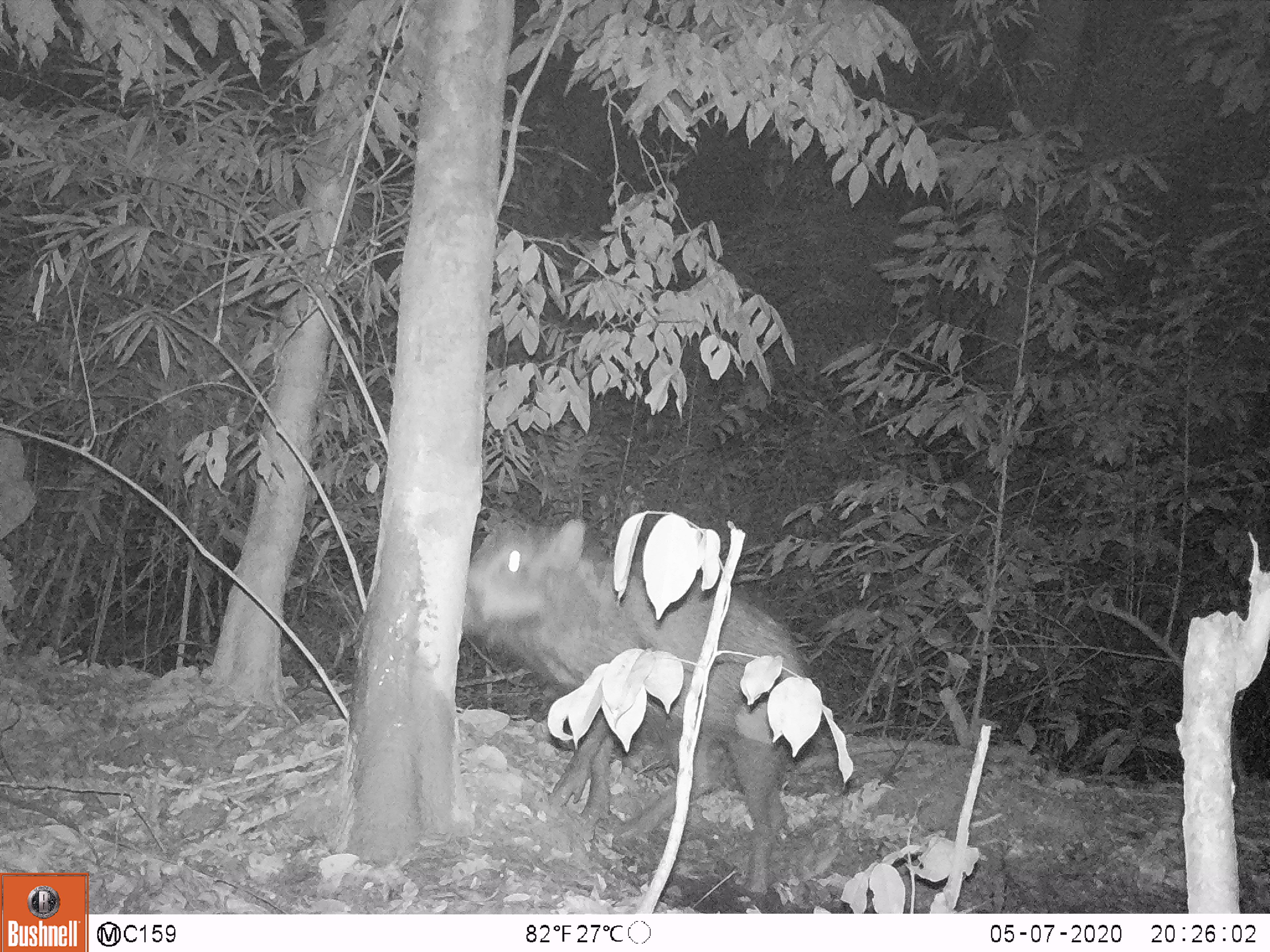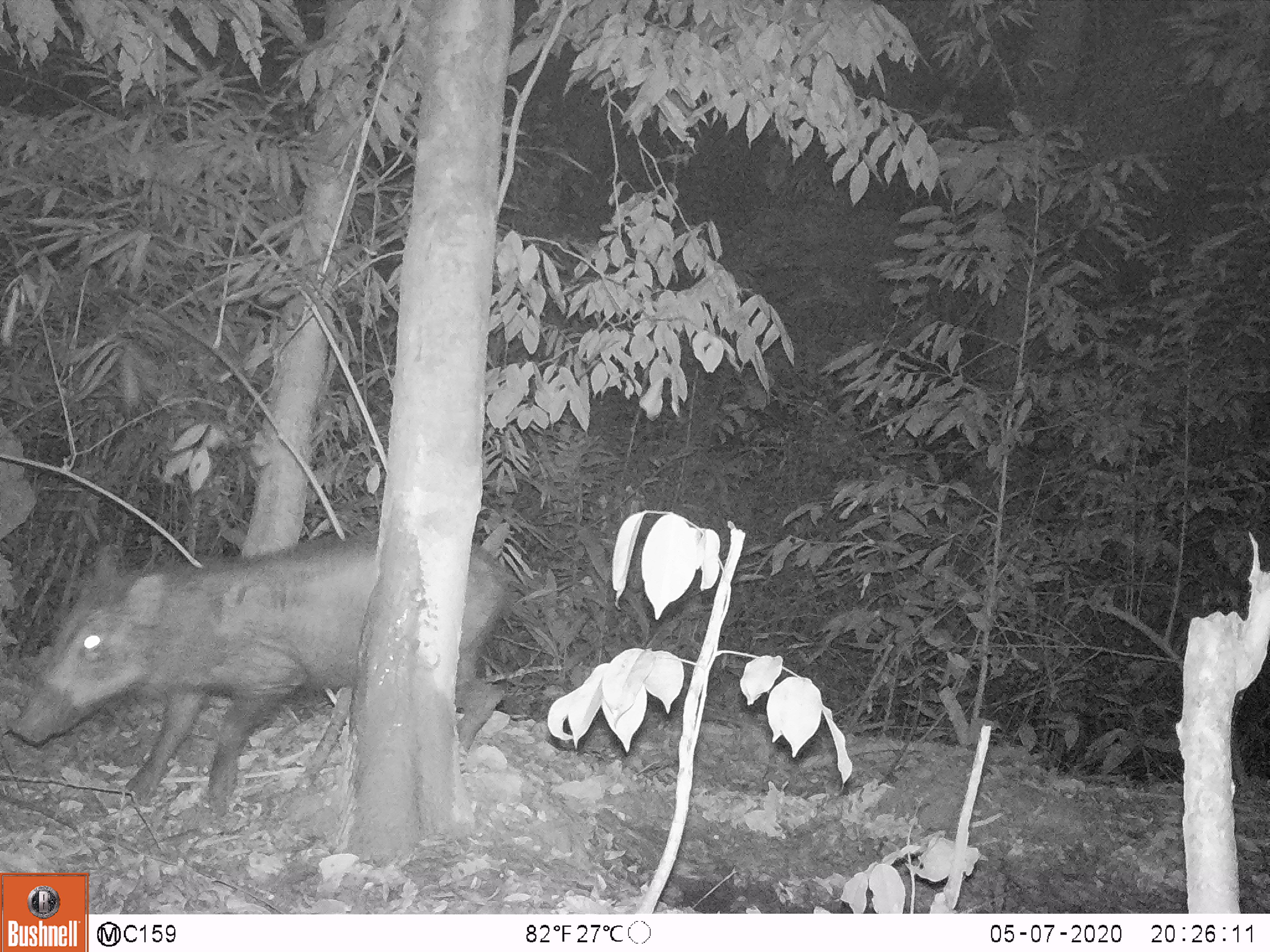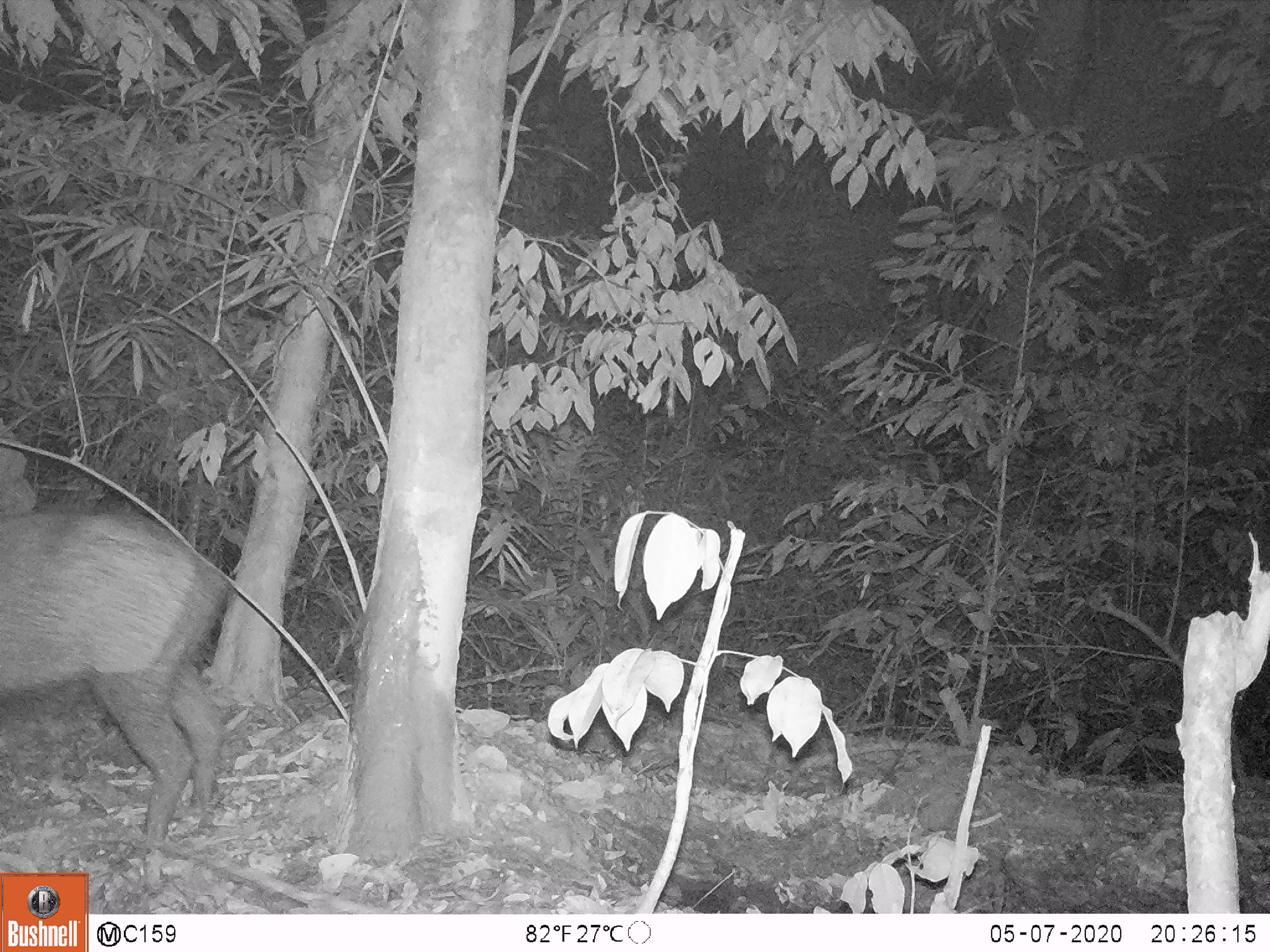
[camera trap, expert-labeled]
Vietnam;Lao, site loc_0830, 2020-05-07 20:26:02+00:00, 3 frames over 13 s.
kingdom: Animalia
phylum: Chordata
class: Mammalia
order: Artiodactyla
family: Suidae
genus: Sus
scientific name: Sus scrofa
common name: eurasian wild pig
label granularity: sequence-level